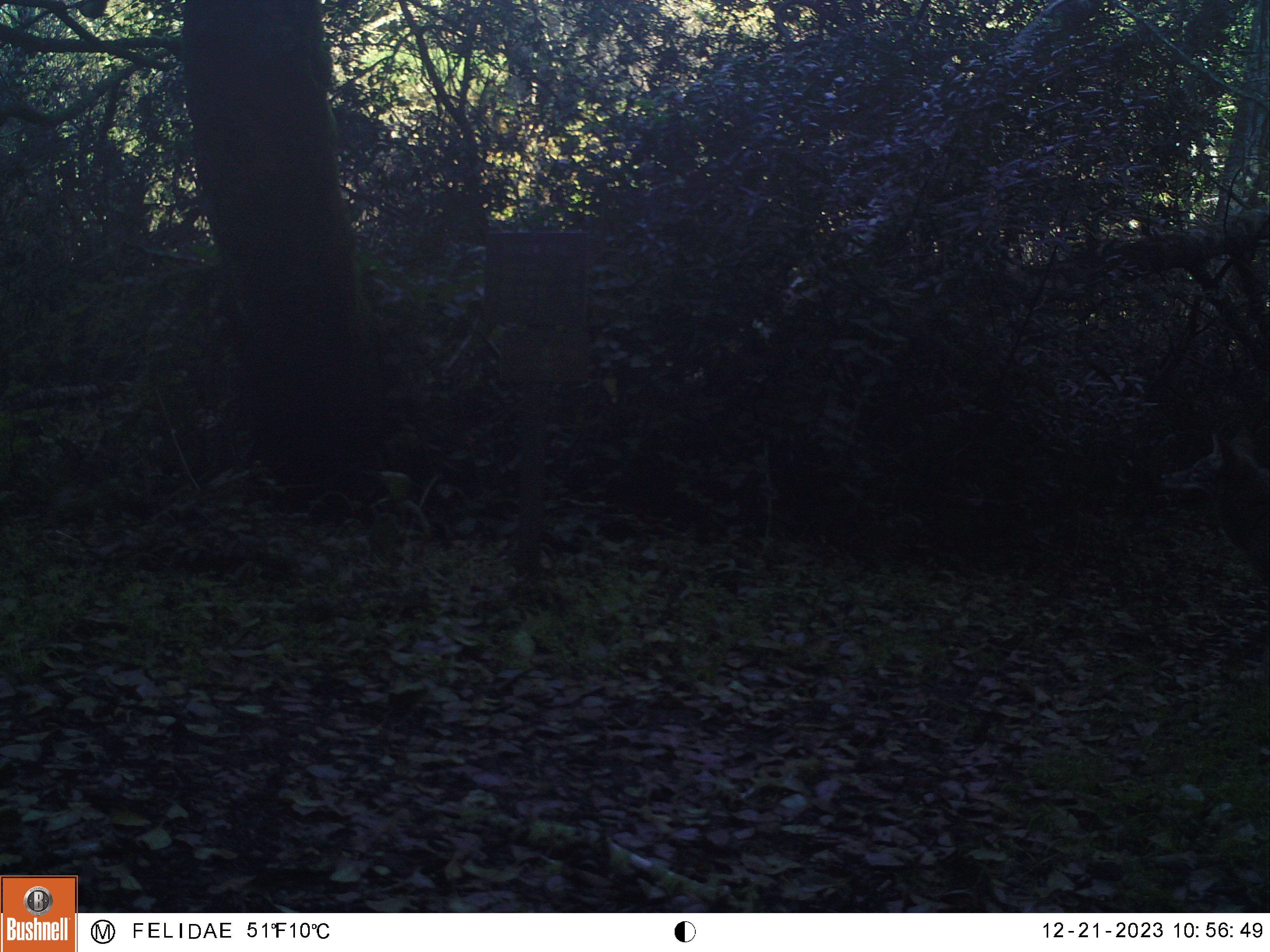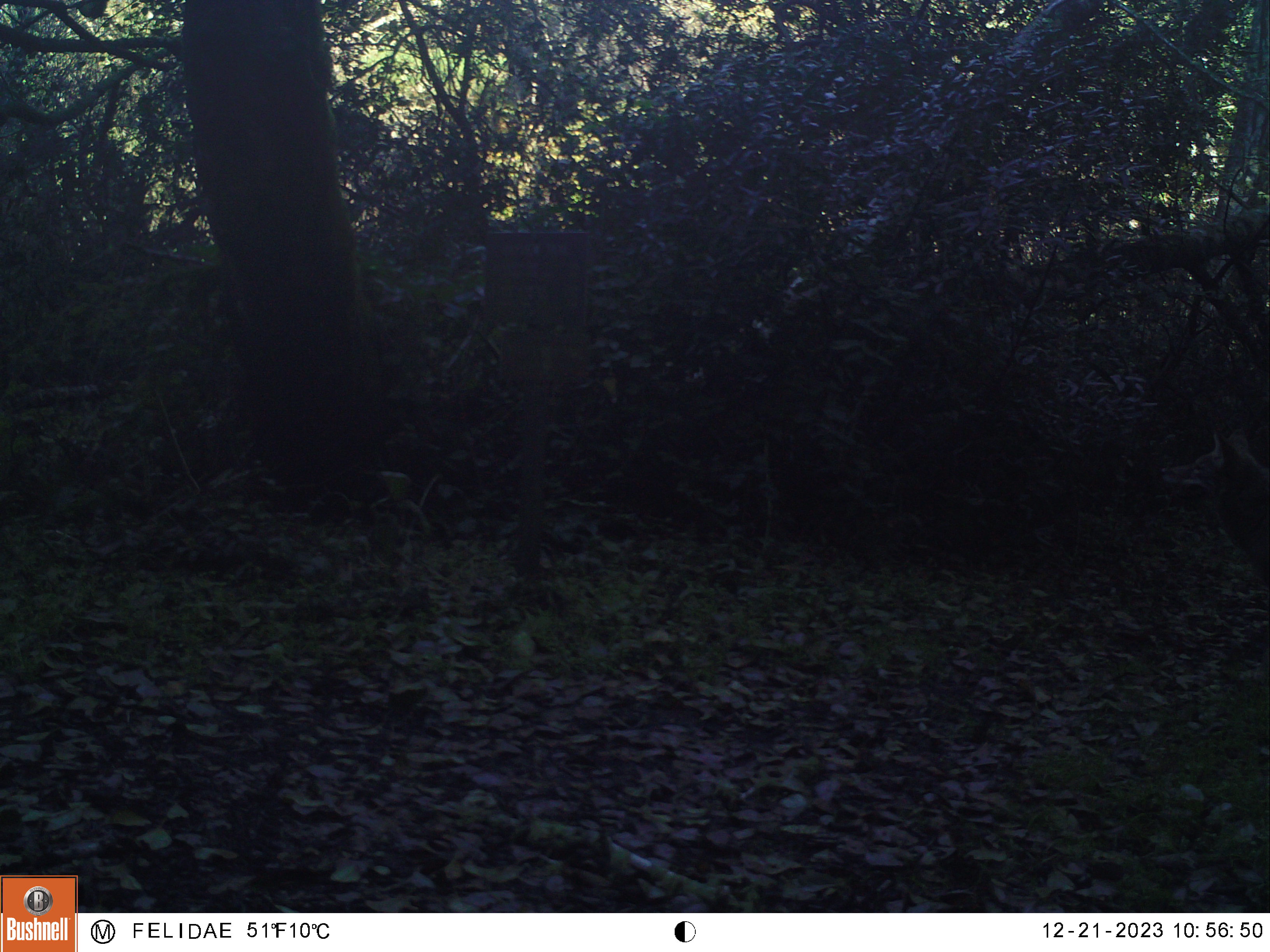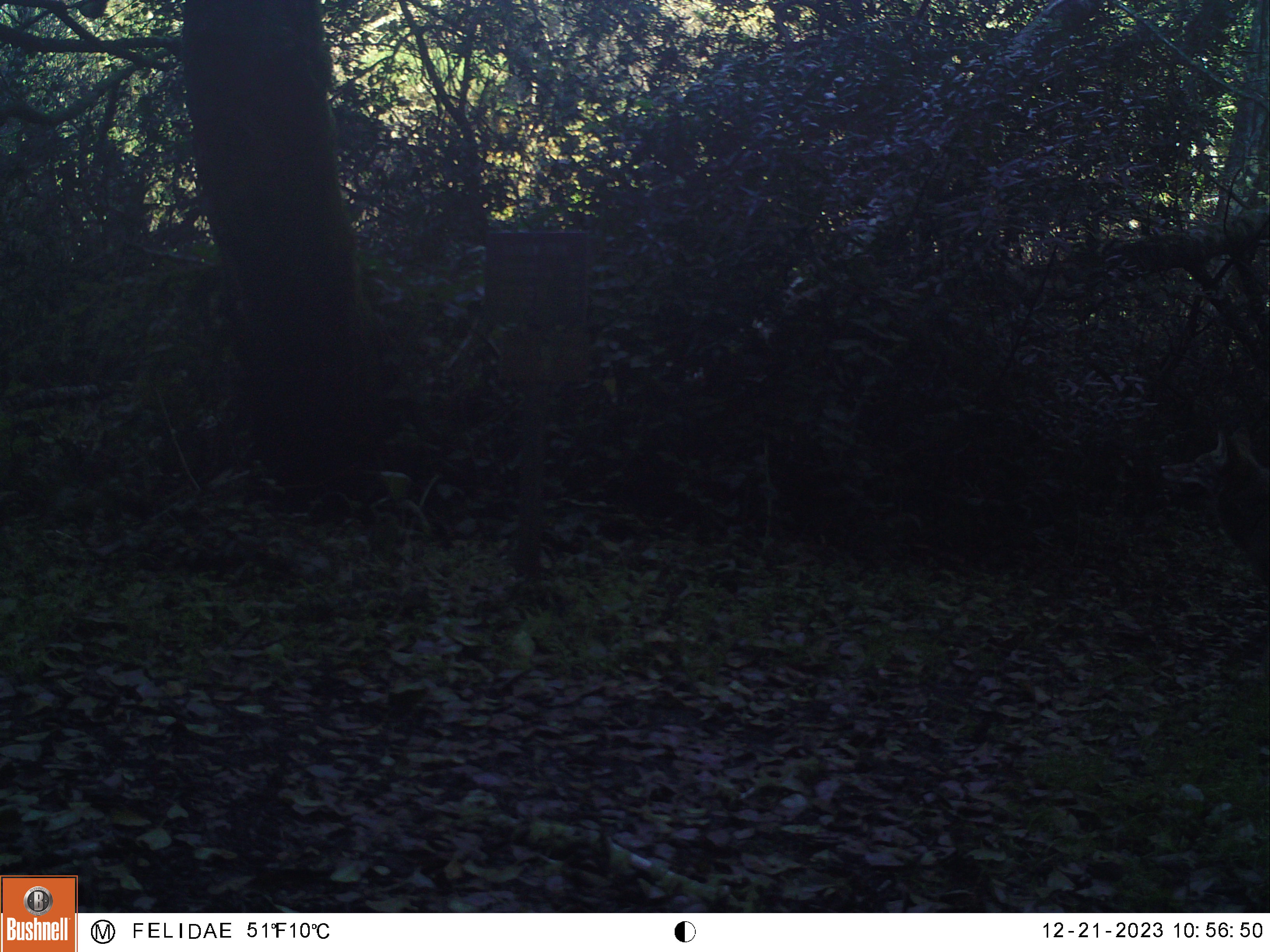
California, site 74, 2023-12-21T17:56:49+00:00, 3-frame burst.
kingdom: Animalia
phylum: Chordata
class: Mammalia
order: Carnivora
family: Canidae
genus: Canis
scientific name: Canis latrans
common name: coyote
Coyote (Canis latrans).